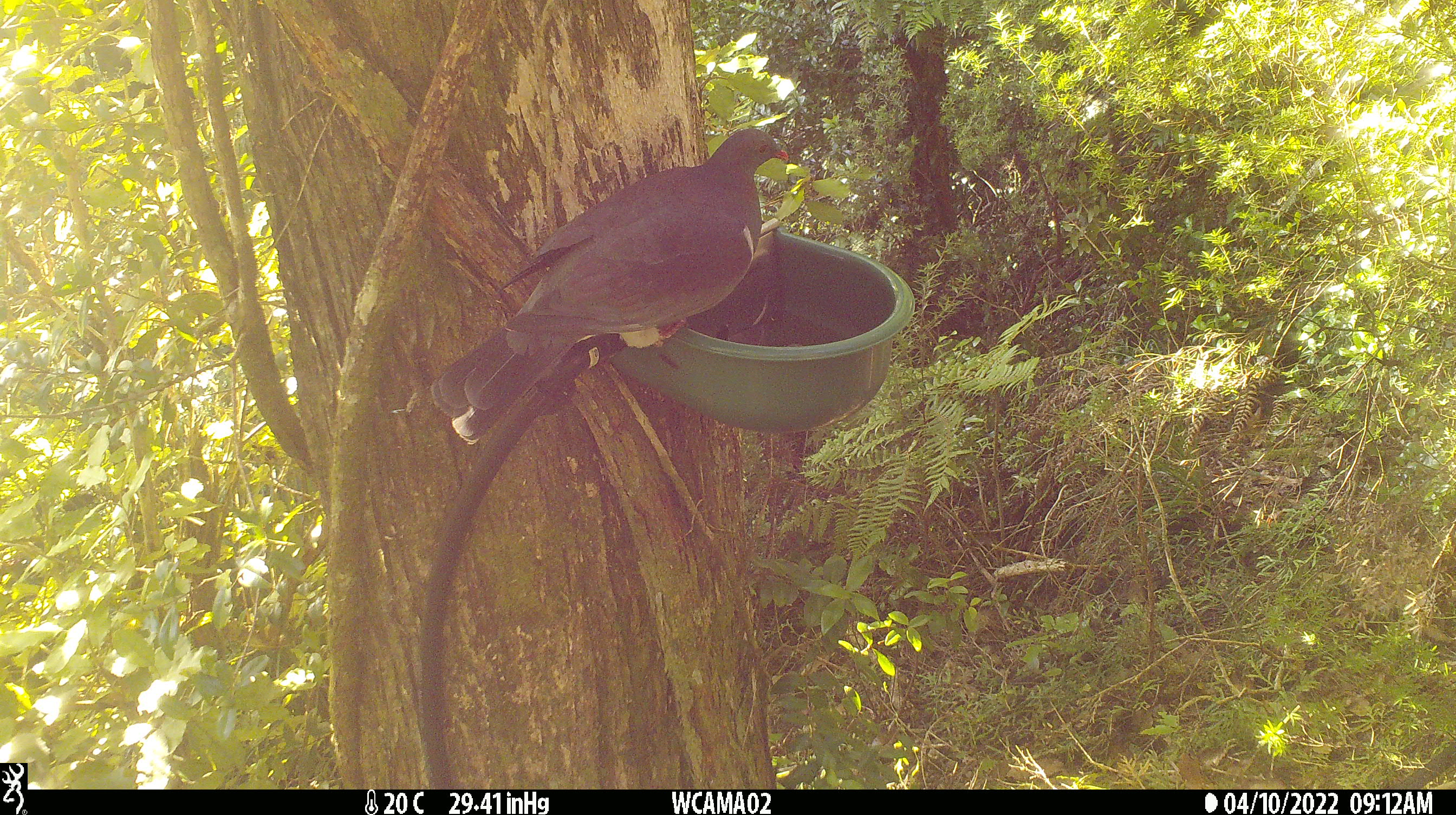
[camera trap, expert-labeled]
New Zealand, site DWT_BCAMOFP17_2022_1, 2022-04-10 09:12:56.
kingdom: Animalia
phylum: Chordata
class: Aves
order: Columbiformes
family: Columbidae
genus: Hemiphaga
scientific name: Hemiphaga novaeseelandiae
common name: new zealand pigeon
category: kereru